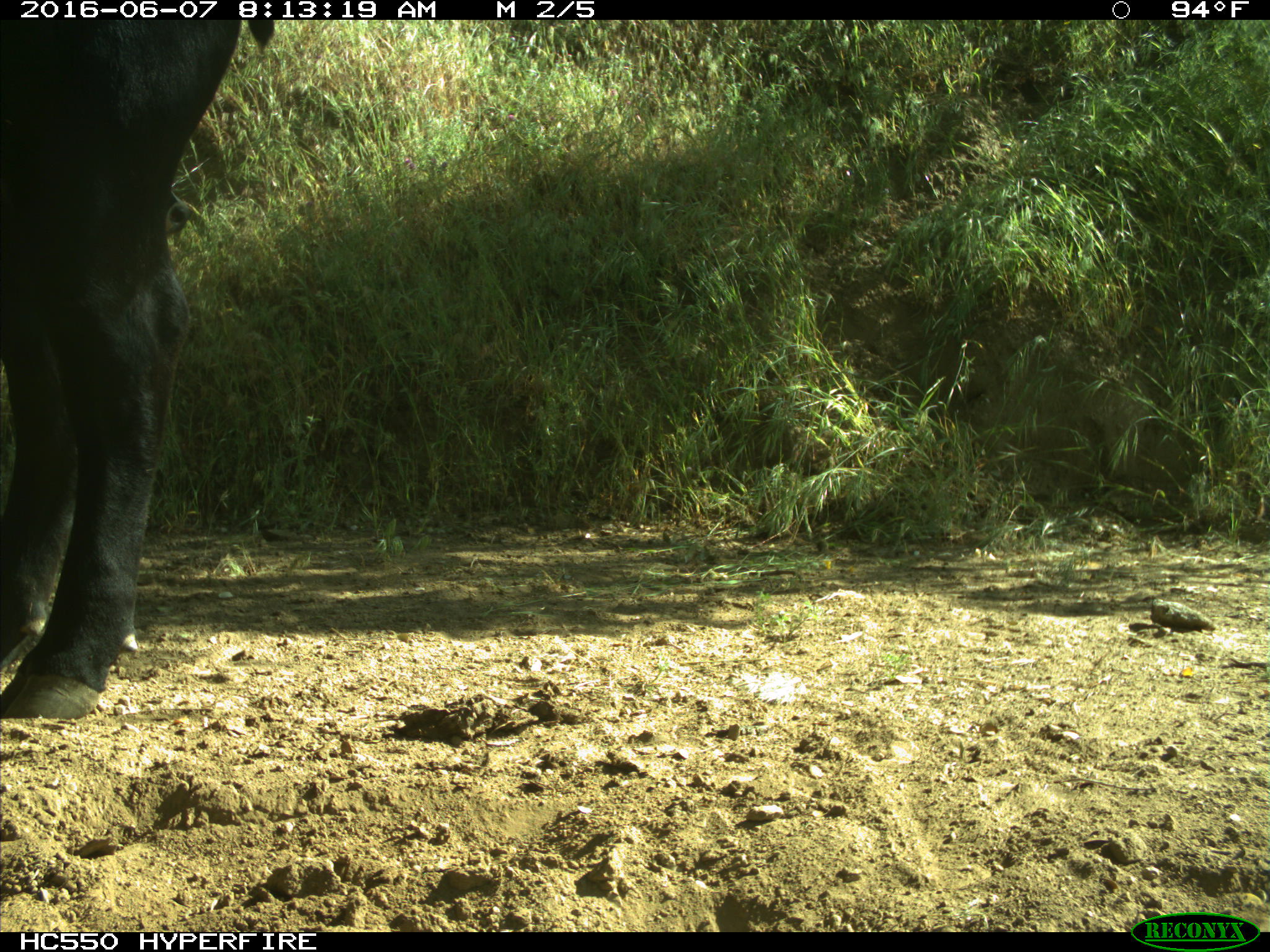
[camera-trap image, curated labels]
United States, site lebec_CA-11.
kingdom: Animalia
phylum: Chordata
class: Mammalia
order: Artiodactyla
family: Bovidae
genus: Bos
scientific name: Bos taurus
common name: domestic cow